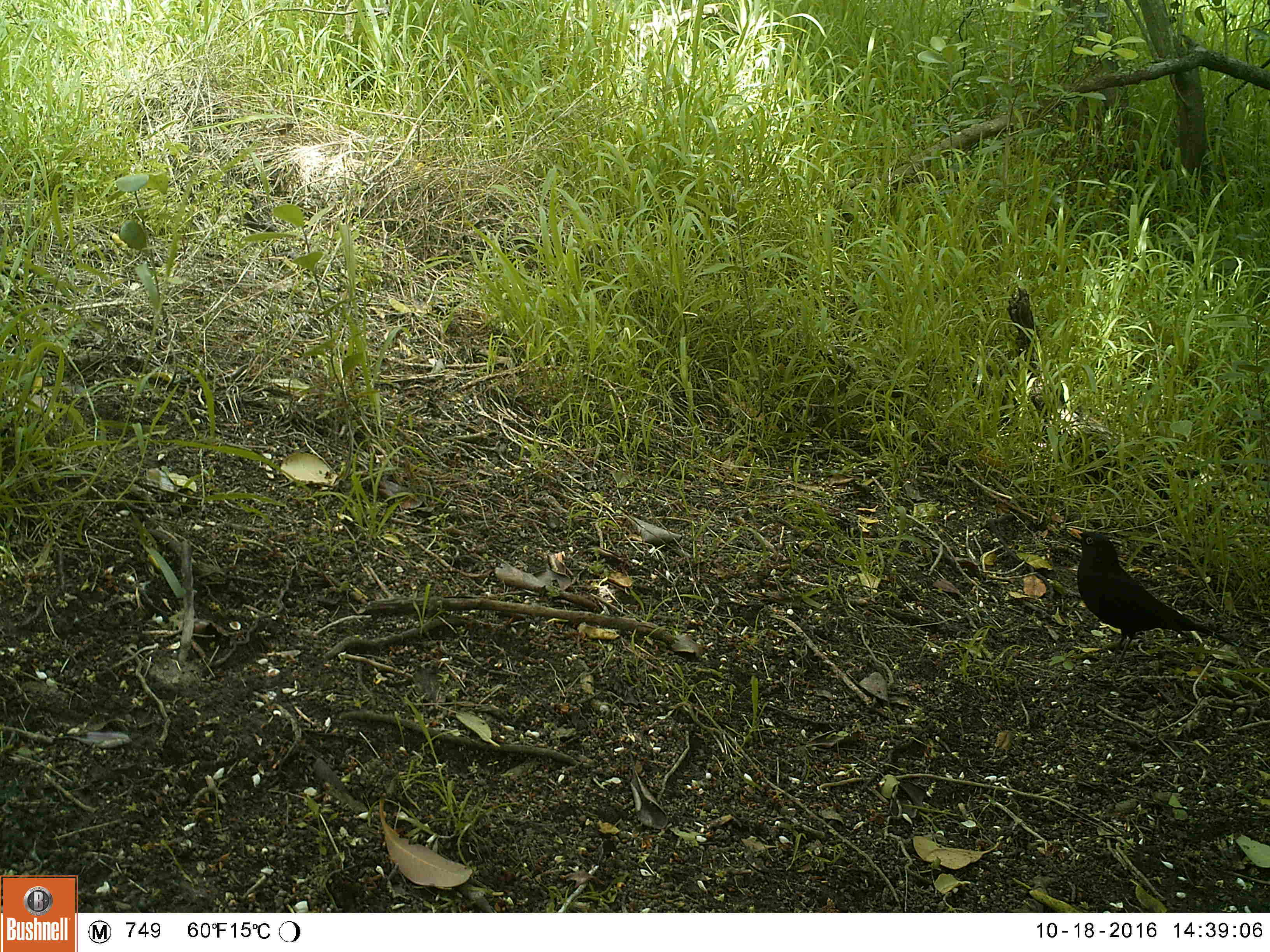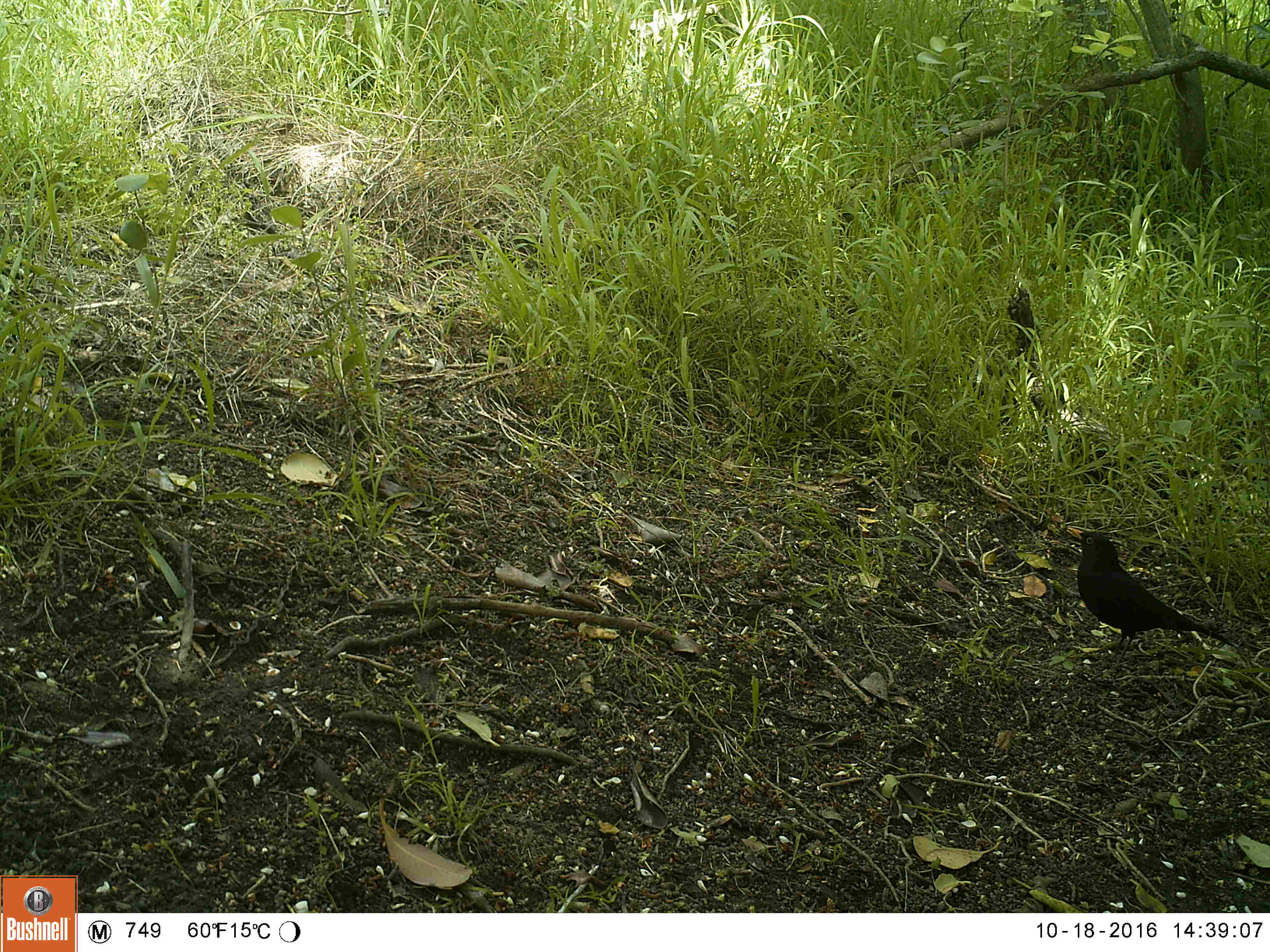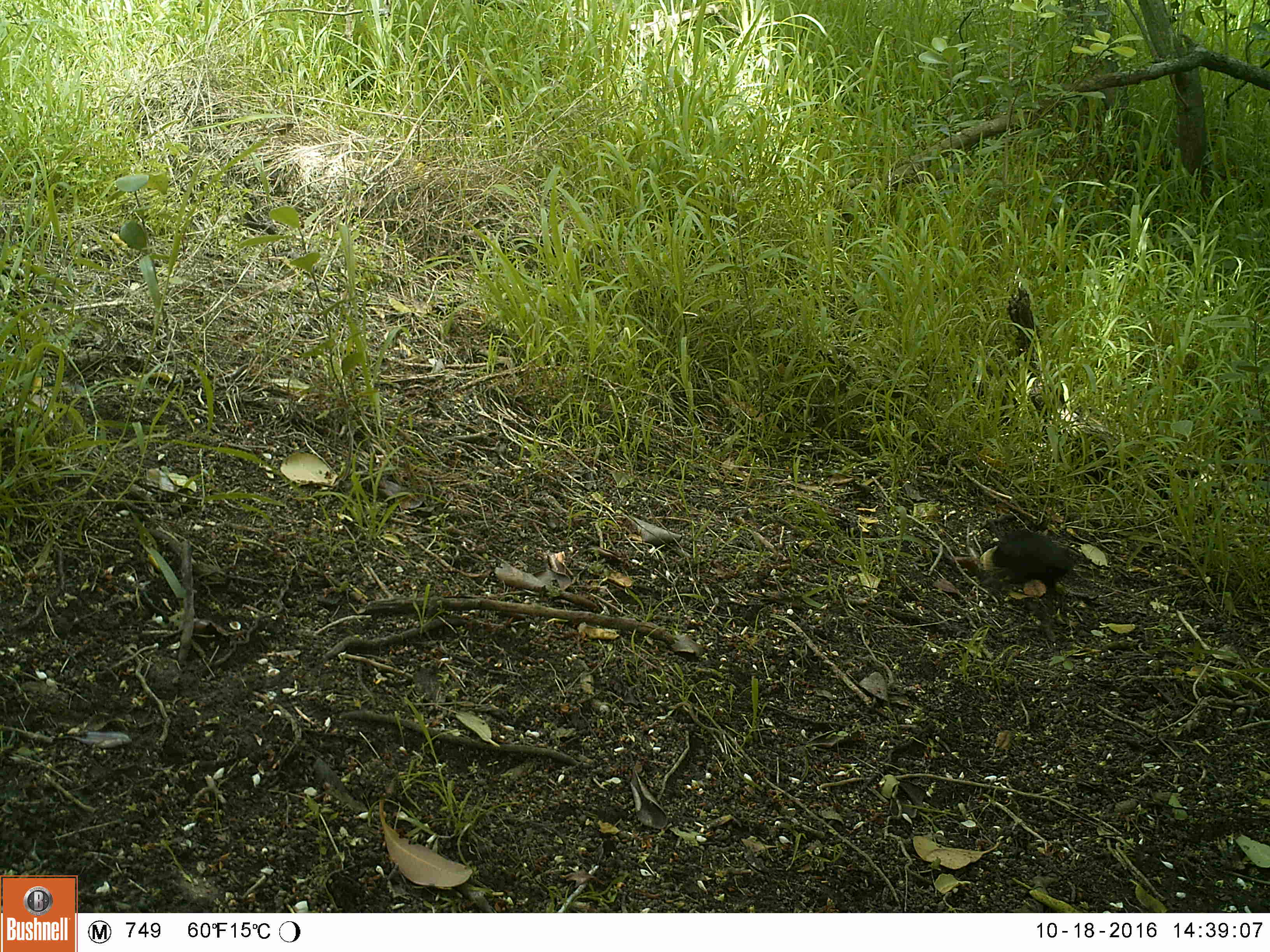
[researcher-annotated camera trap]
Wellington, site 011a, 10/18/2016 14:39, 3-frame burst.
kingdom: Animalia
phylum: Chordata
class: Aves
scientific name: Aves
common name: bird